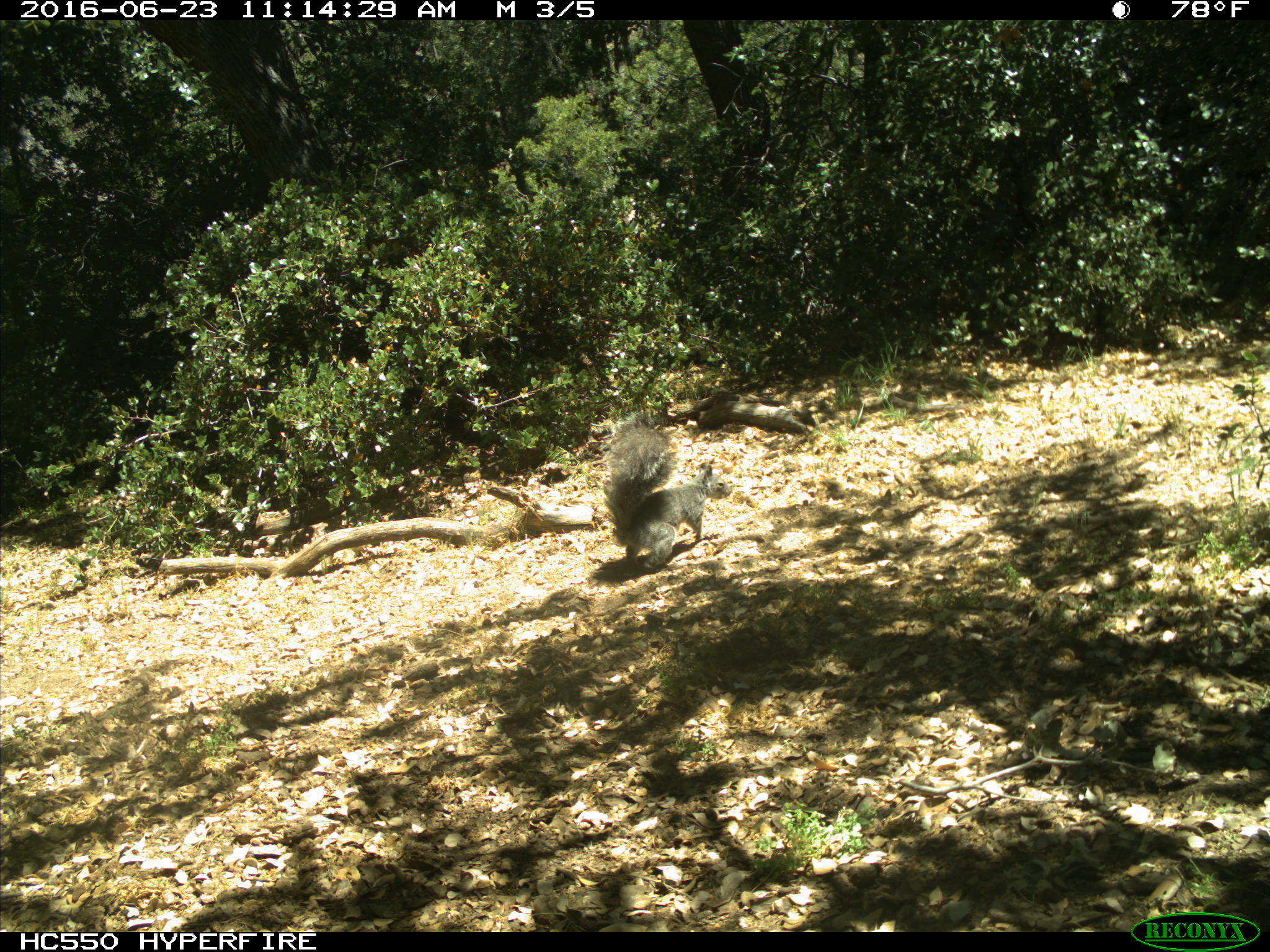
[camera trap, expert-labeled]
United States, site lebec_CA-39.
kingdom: Animalia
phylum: Chordata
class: Mammalia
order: Rodentia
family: Sciuridae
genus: Sciurus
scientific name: Sciurus carolinensis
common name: eastern gray squirrel